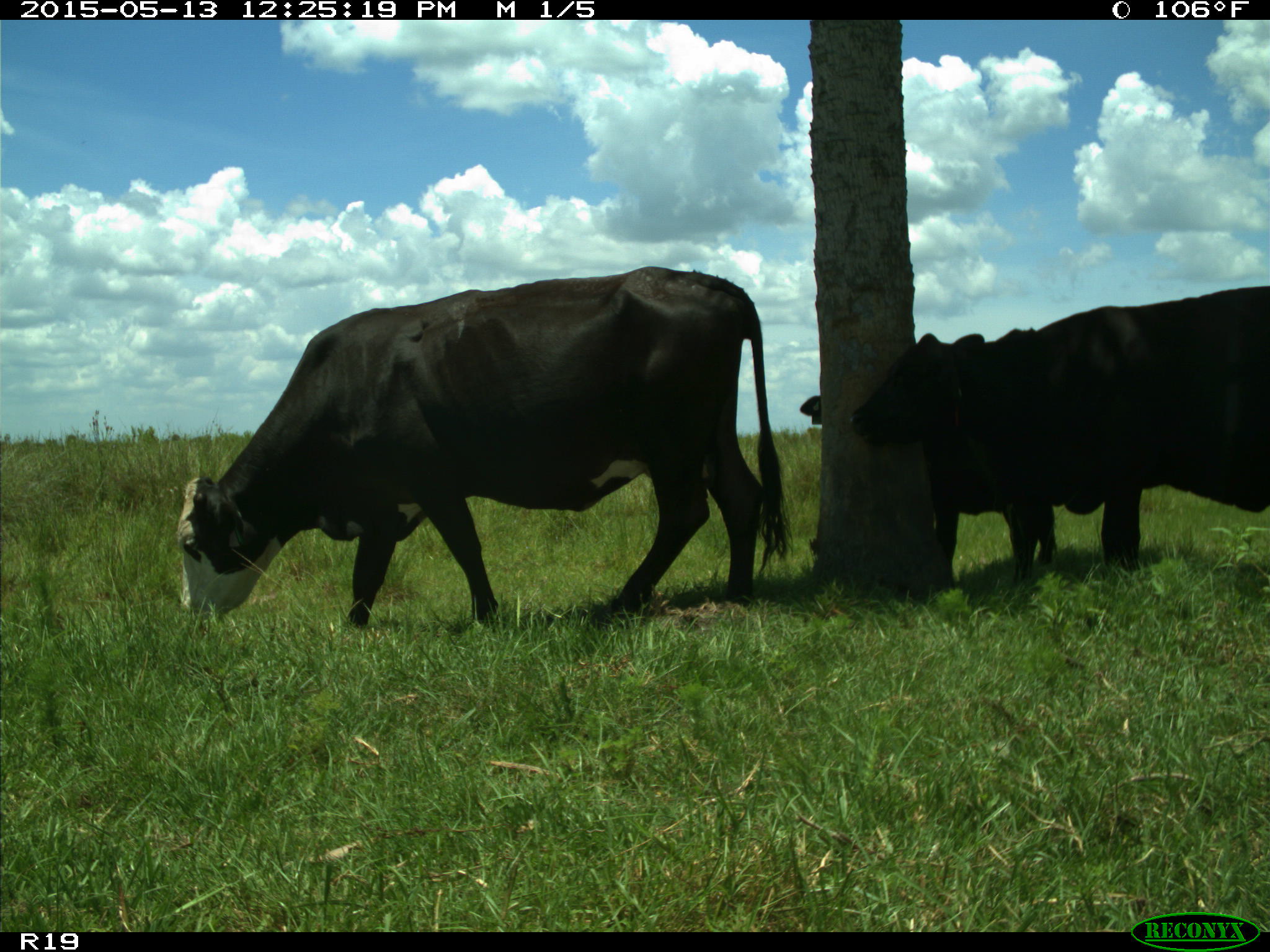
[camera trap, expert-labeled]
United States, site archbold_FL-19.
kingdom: Animalia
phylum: Chordata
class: Mammalia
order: Artiodactyla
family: Bovidae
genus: Bos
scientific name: Bos taurus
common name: domestic cow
Bos taurus (domestic cow).